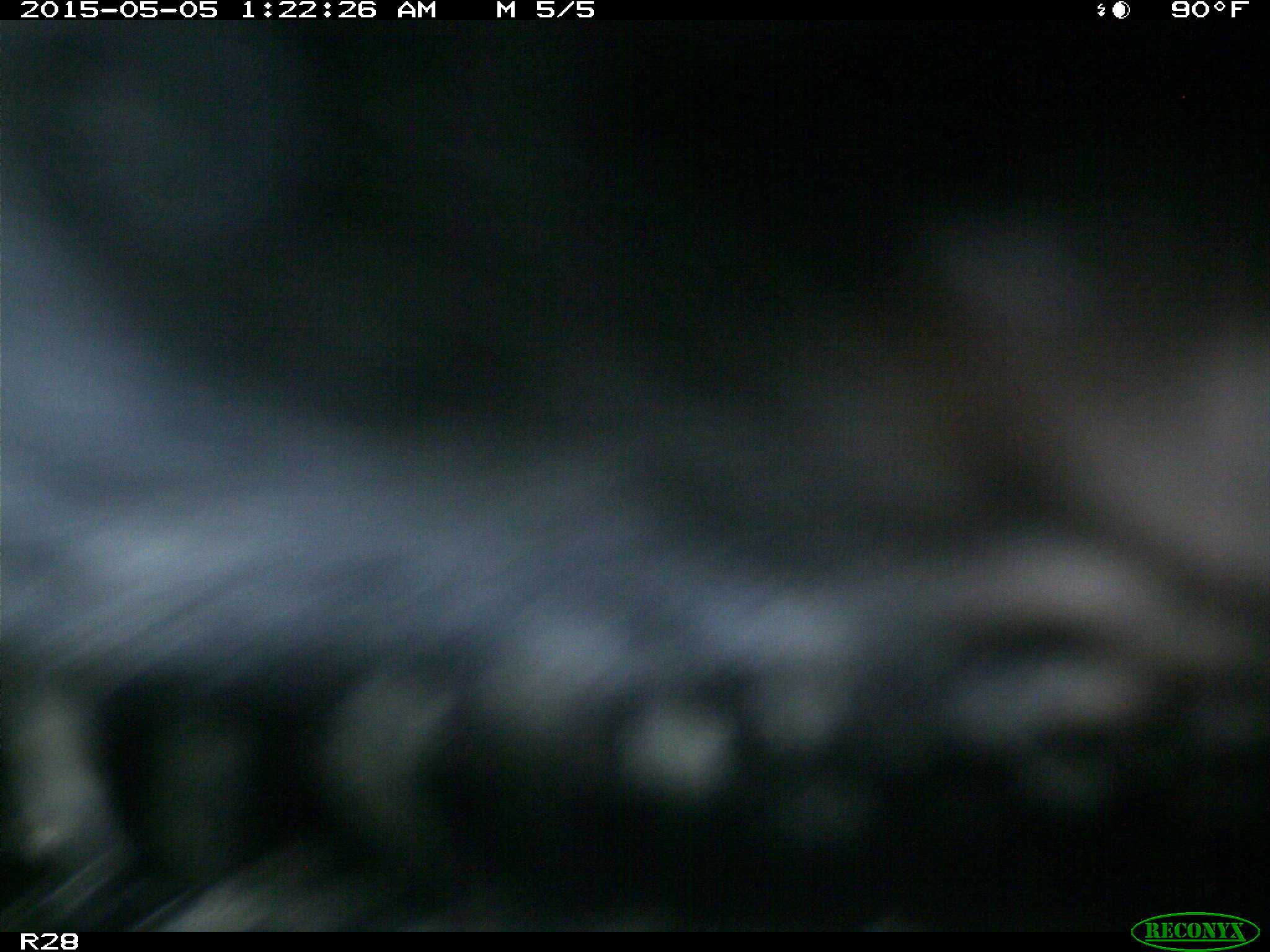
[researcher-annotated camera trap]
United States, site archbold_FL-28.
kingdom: Animalia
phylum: Chordata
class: Mammalia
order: Artiodactyla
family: Bovidae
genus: Bos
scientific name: Bos taurus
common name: domestic cow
Bos taurus (domestic cow).